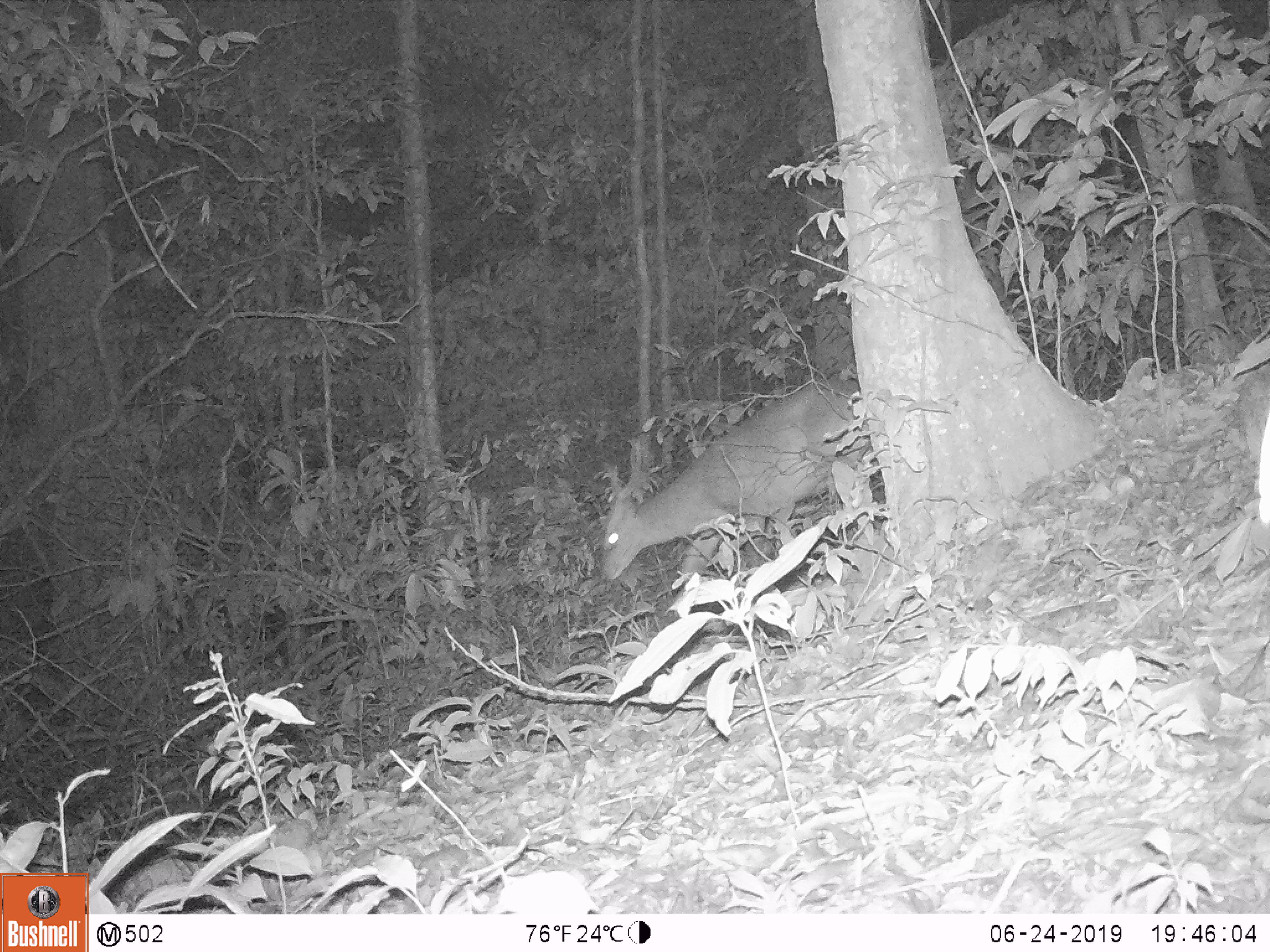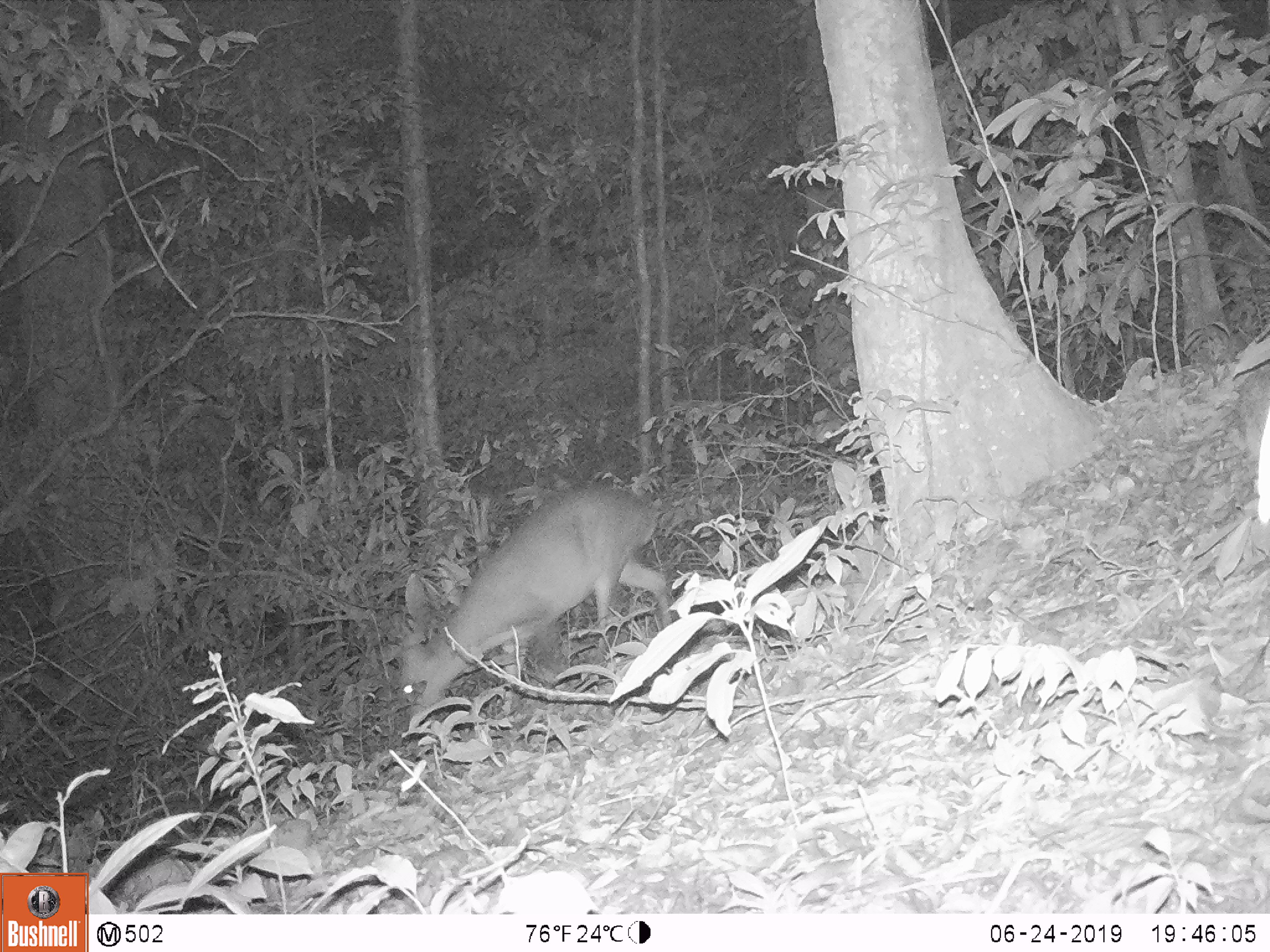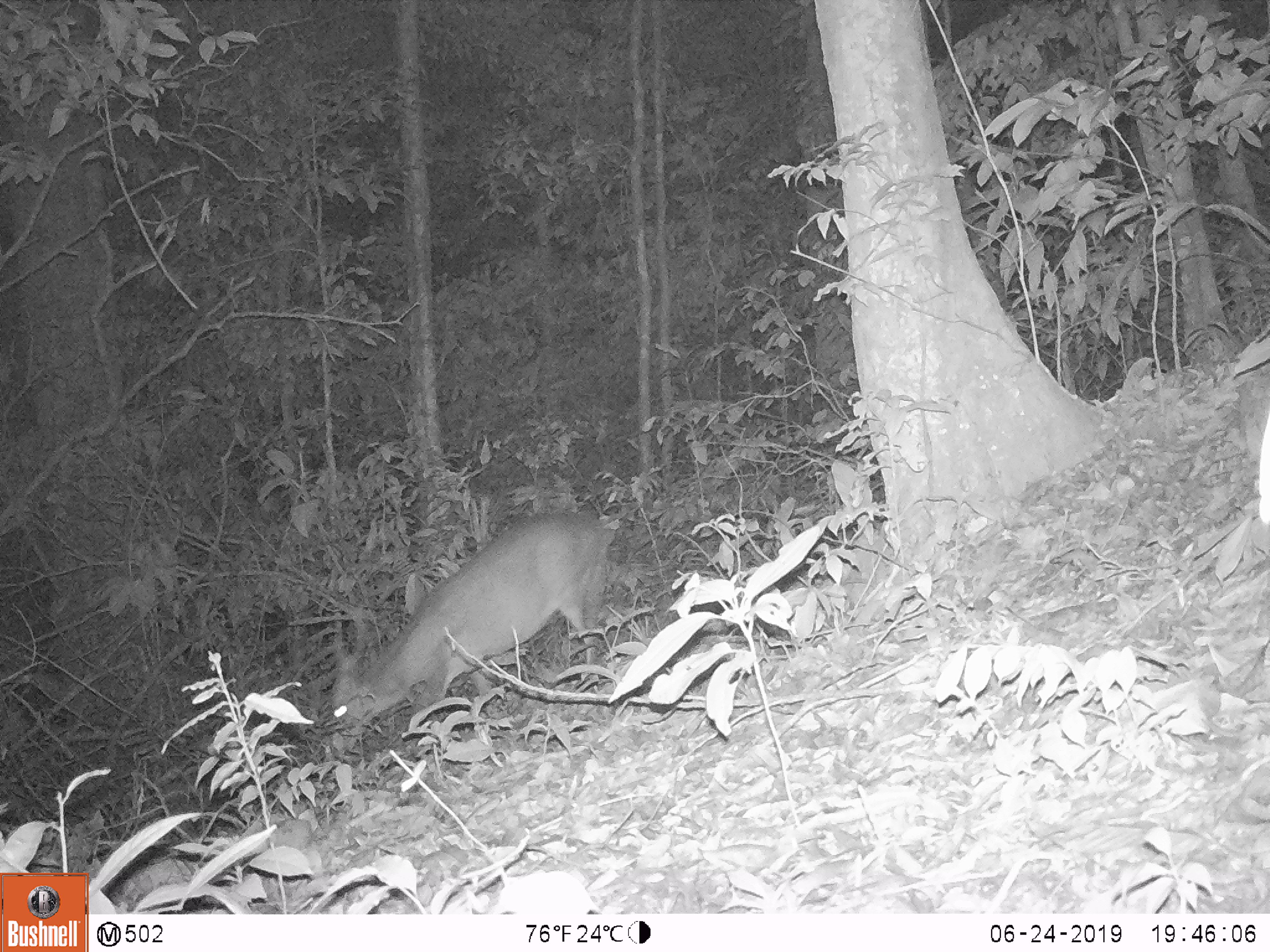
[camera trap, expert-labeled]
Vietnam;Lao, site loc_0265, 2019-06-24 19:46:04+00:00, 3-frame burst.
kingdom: Animalia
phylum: Chordata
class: Mammalia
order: Artiodactyla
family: Cervidae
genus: Muntiacus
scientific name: Muntiacus vuquangensis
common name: large-antlered muntjac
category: large antlered muntjac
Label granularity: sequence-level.